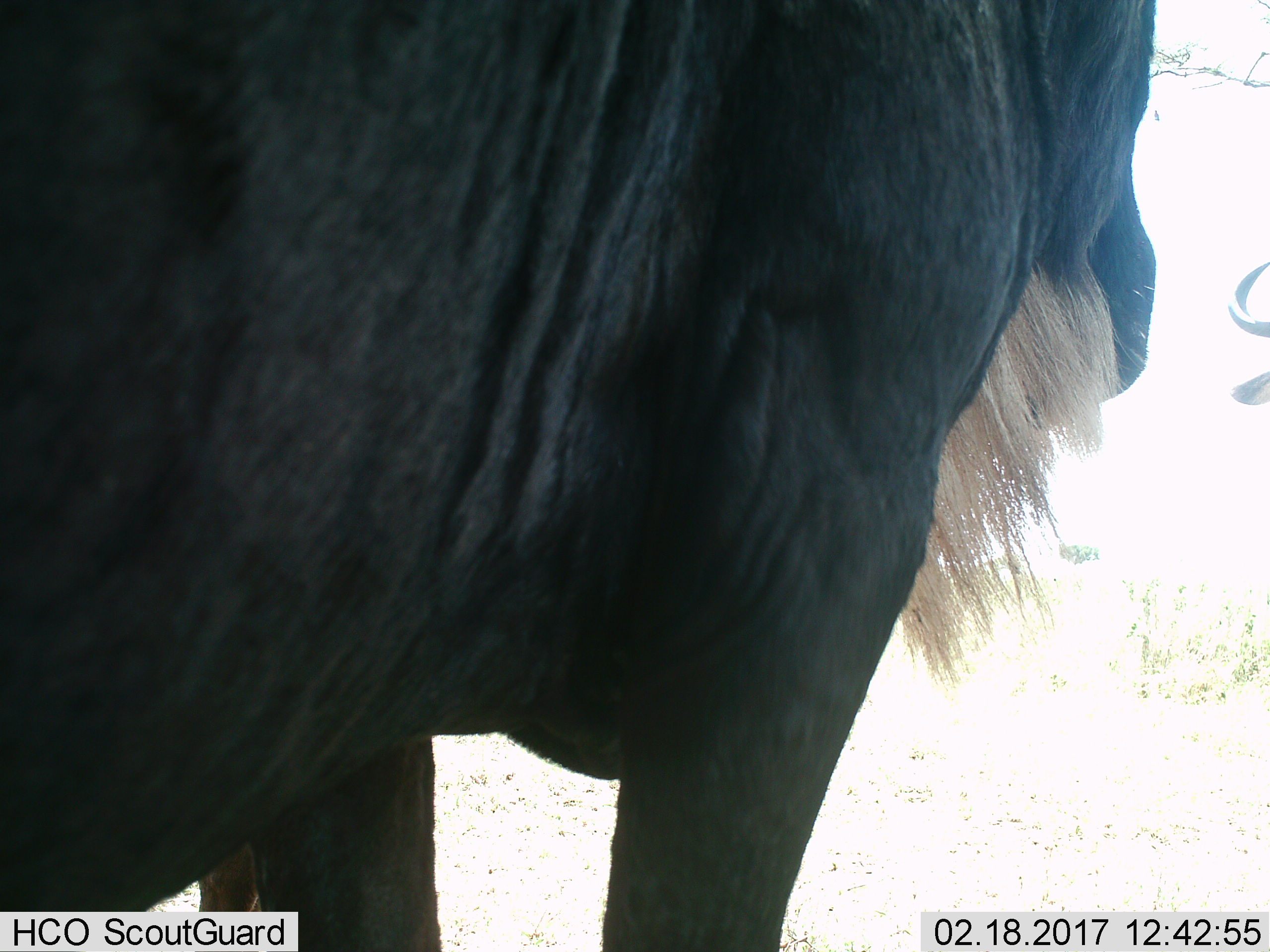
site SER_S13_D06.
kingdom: Animalia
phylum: Chordata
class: Mammalia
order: Artiodactyla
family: Bovidae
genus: Connochaetes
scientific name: Connochaetes taurinus taurinus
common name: blue wildebeest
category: wildebeestblue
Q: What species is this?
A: Wildebeestblue (blue wildebeest) (Connochaetes taurinus taurinus).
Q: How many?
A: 2.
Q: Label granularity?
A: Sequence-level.